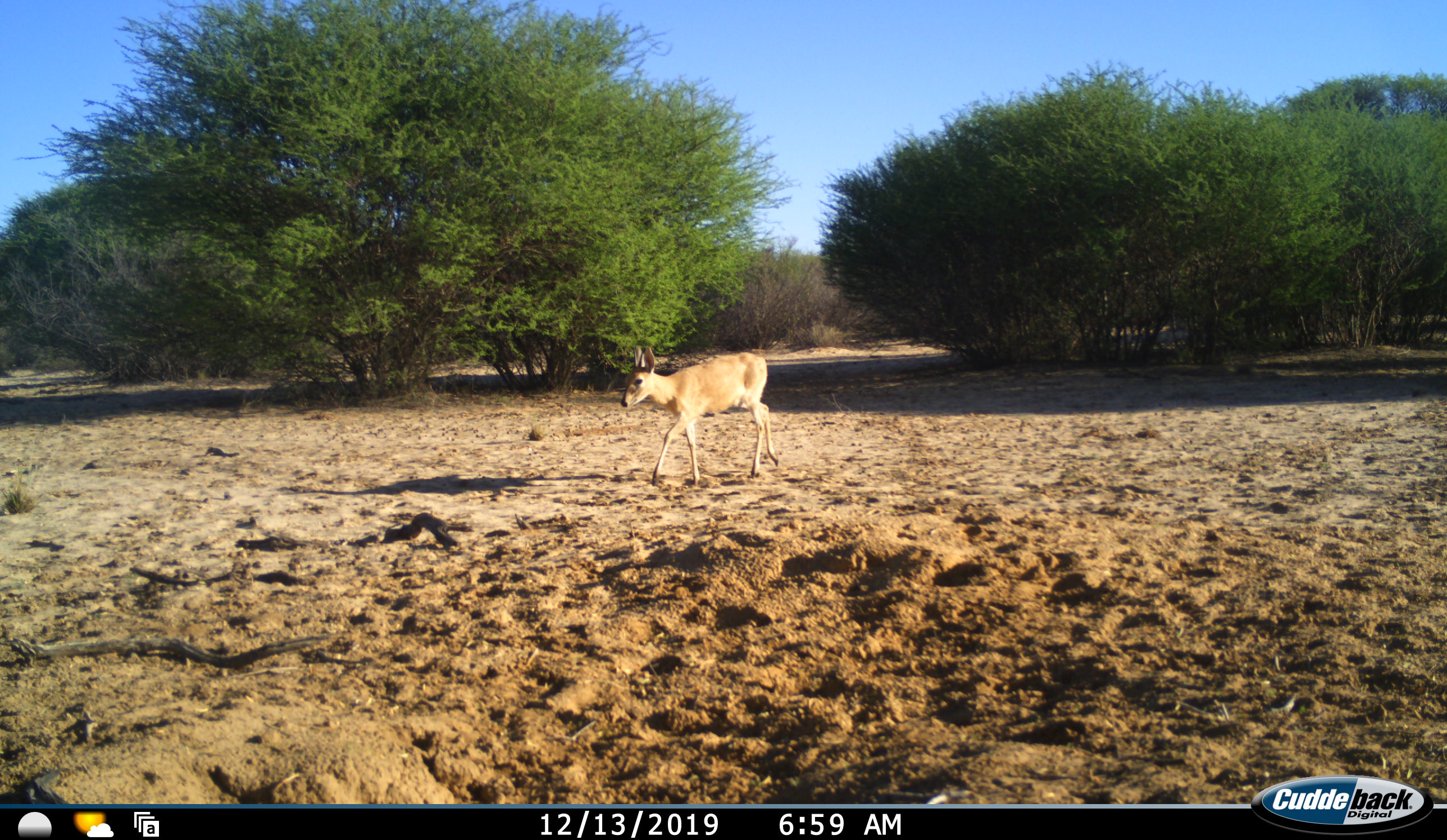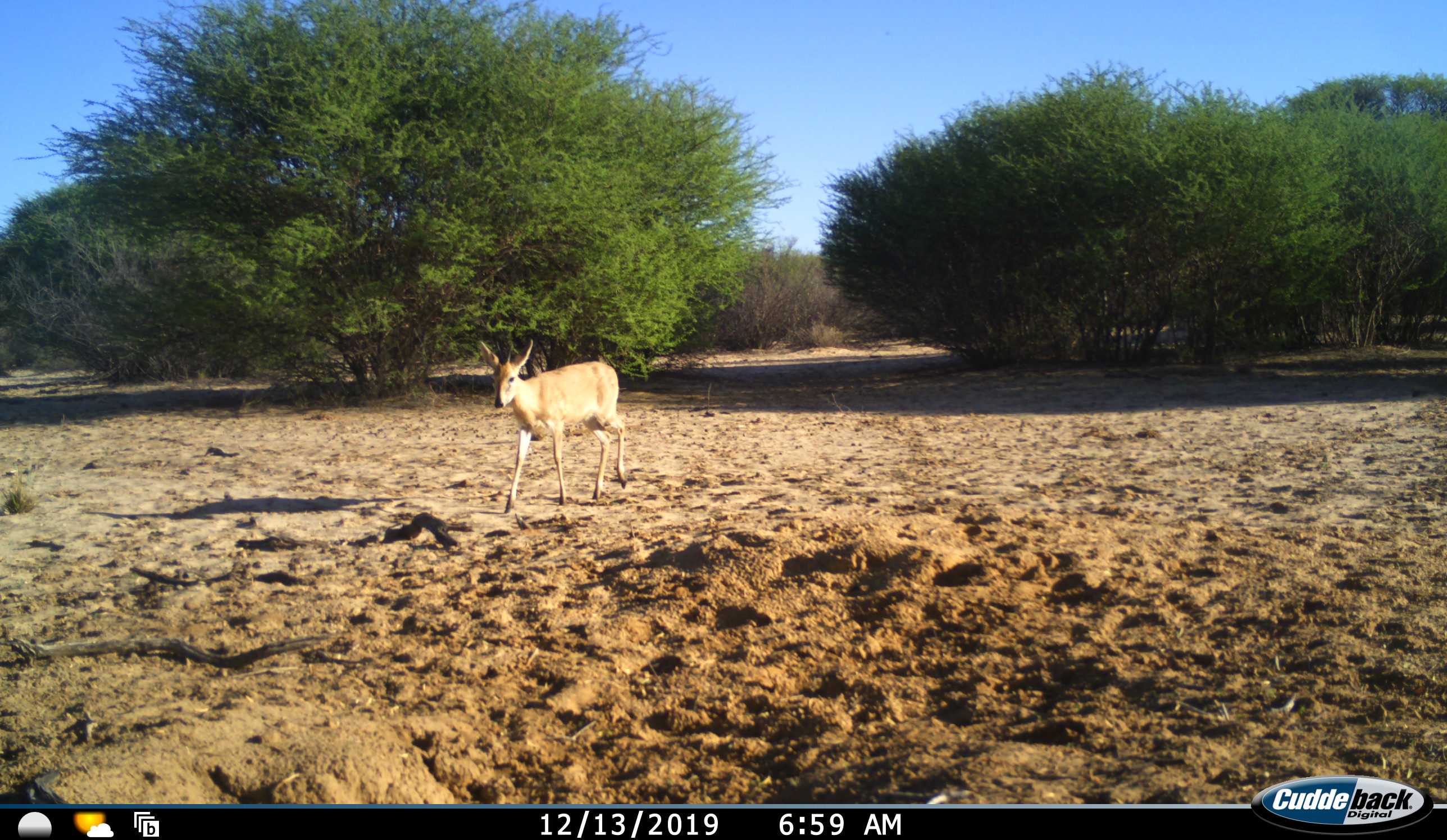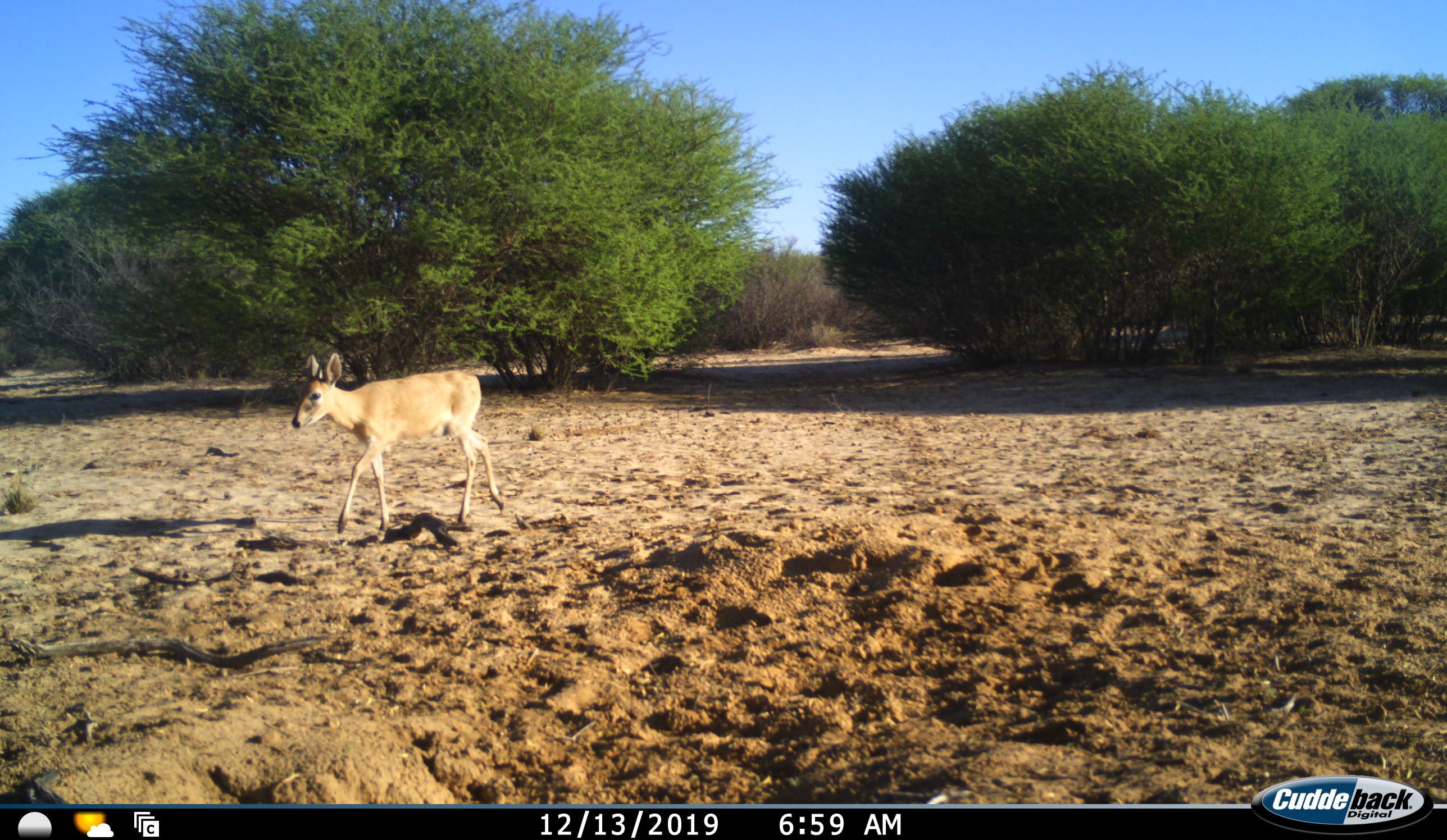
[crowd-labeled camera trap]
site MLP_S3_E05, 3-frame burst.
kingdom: Animalia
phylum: Chordata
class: Mammalia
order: Artiodactyla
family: Bovidae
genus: Sylvicapra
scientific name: Sylvicapra grimmia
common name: common duiker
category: duikercommongrey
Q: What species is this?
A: Duikercommongrey (common duiker) (Sylvicapra grimmia).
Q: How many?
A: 1.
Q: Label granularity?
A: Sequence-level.